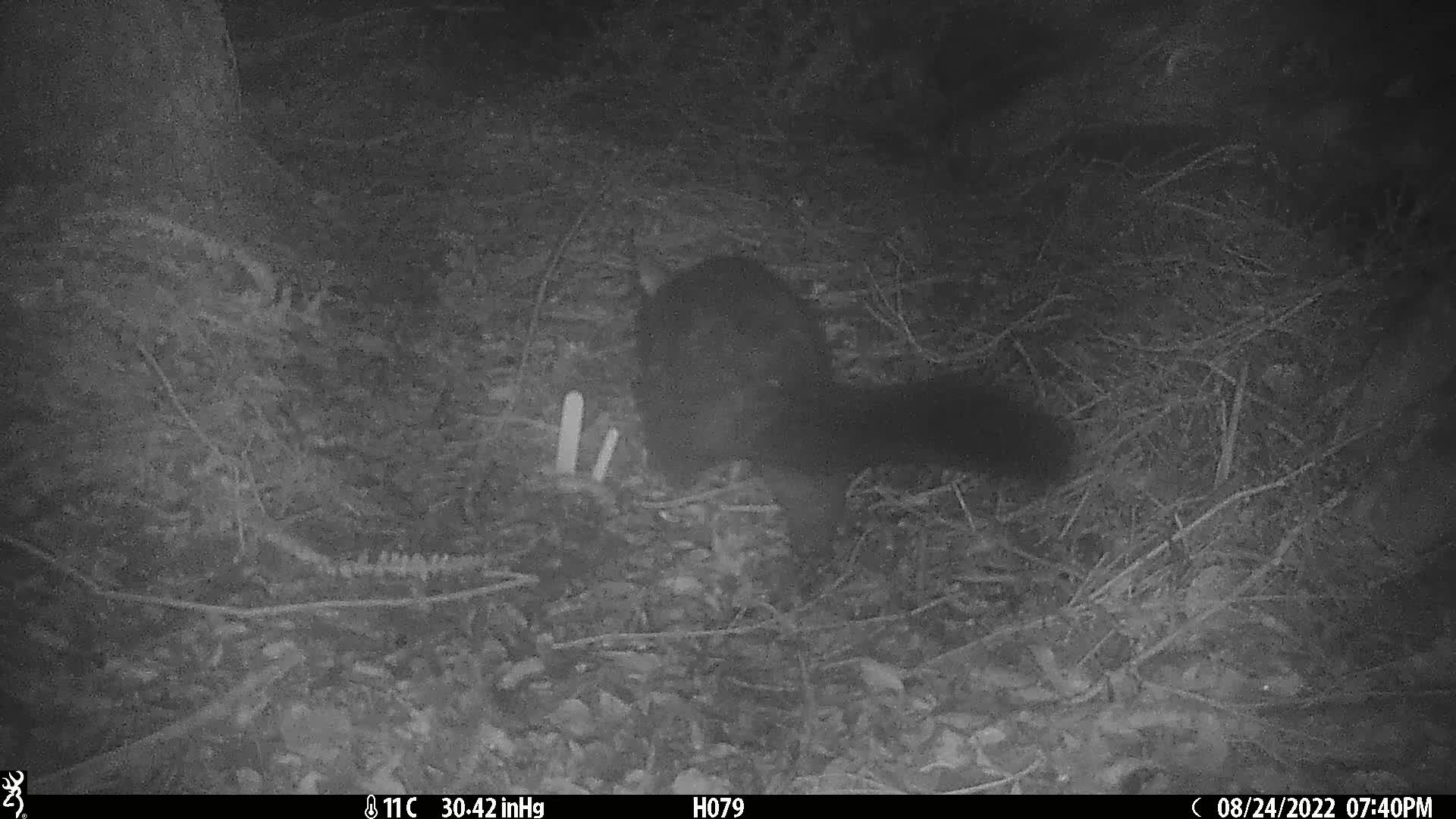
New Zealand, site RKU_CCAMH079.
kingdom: Animalia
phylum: Chordata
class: Mammalia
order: Diprotodontia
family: Phalangeridae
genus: Trichosurus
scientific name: Trichosurus vulpecula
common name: common brushtail possum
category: possum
Possum (common brushtail possum) (Trichosurus vulpecula).